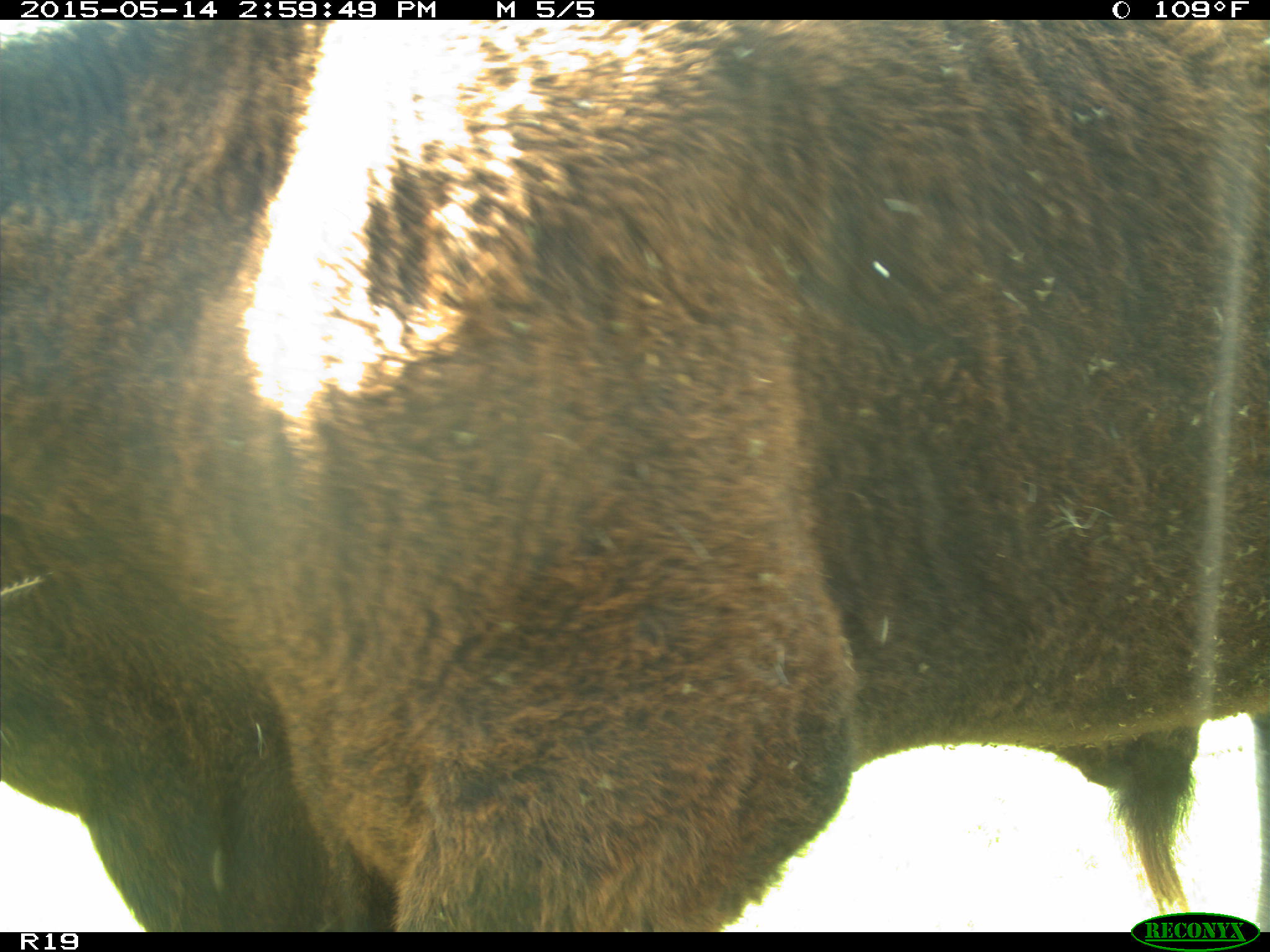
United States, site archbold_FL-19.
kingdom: Animalia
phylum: Chordata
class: Mammalia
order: Artiodactyla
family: Bovidae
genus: Bos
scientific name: Bos taurus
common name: domestic cow